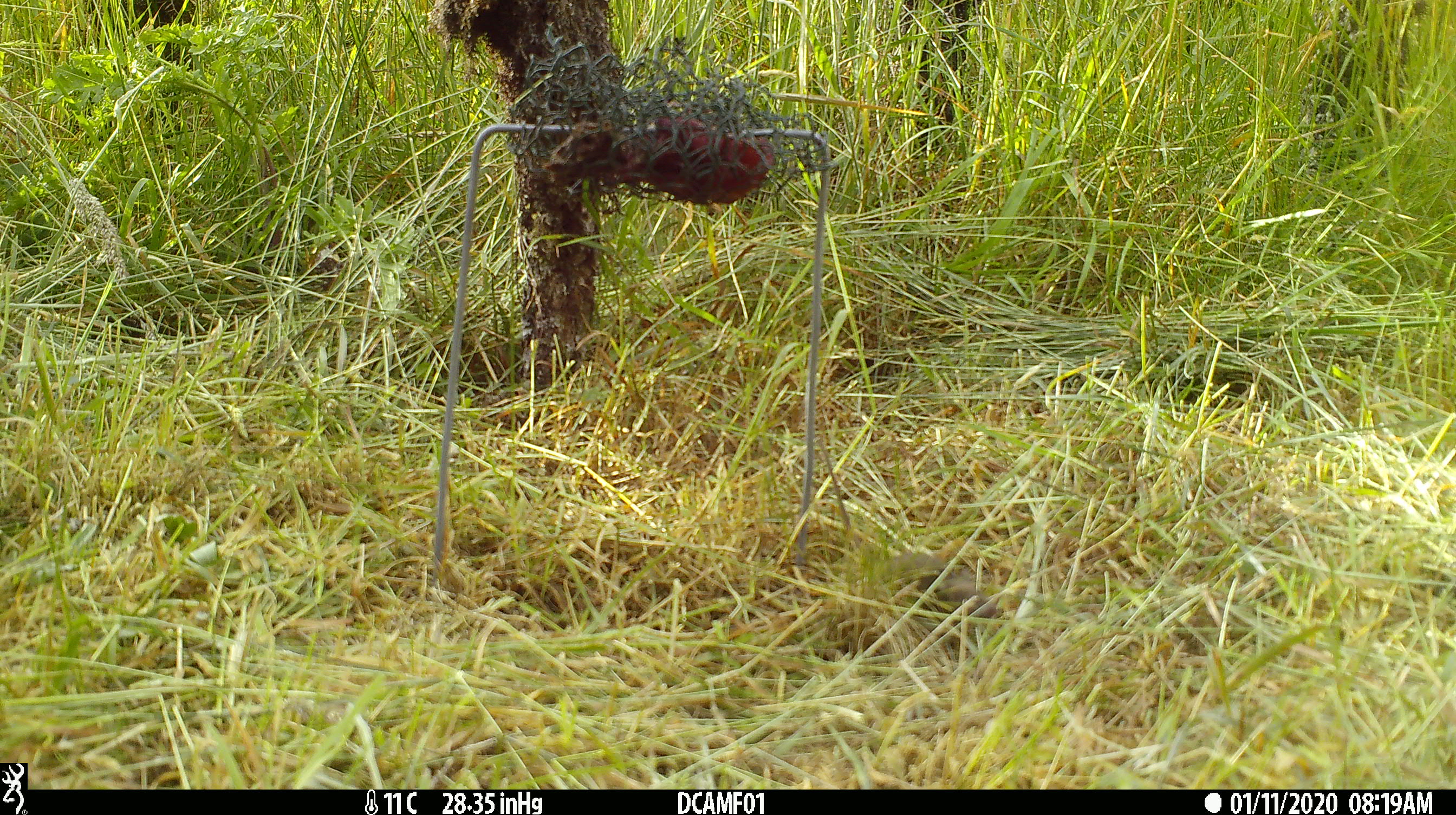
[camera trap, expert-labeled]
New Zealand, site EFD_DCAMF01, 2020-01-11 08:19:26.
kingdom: Animalia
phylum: Chordata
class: Mammalia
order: Rodentia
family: Muridae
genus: Mus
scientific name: Mus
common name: mouse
Mouse (Mus).